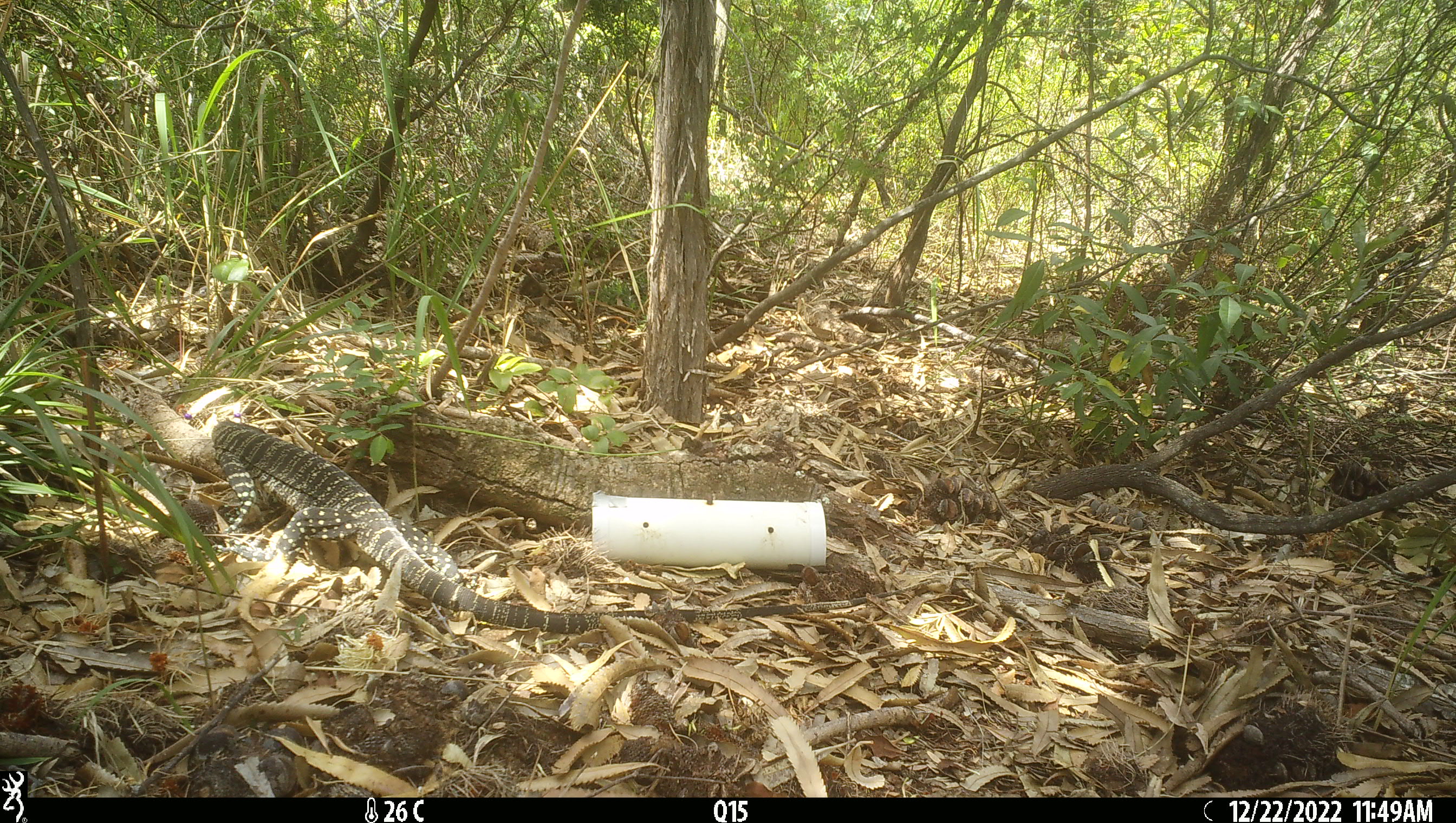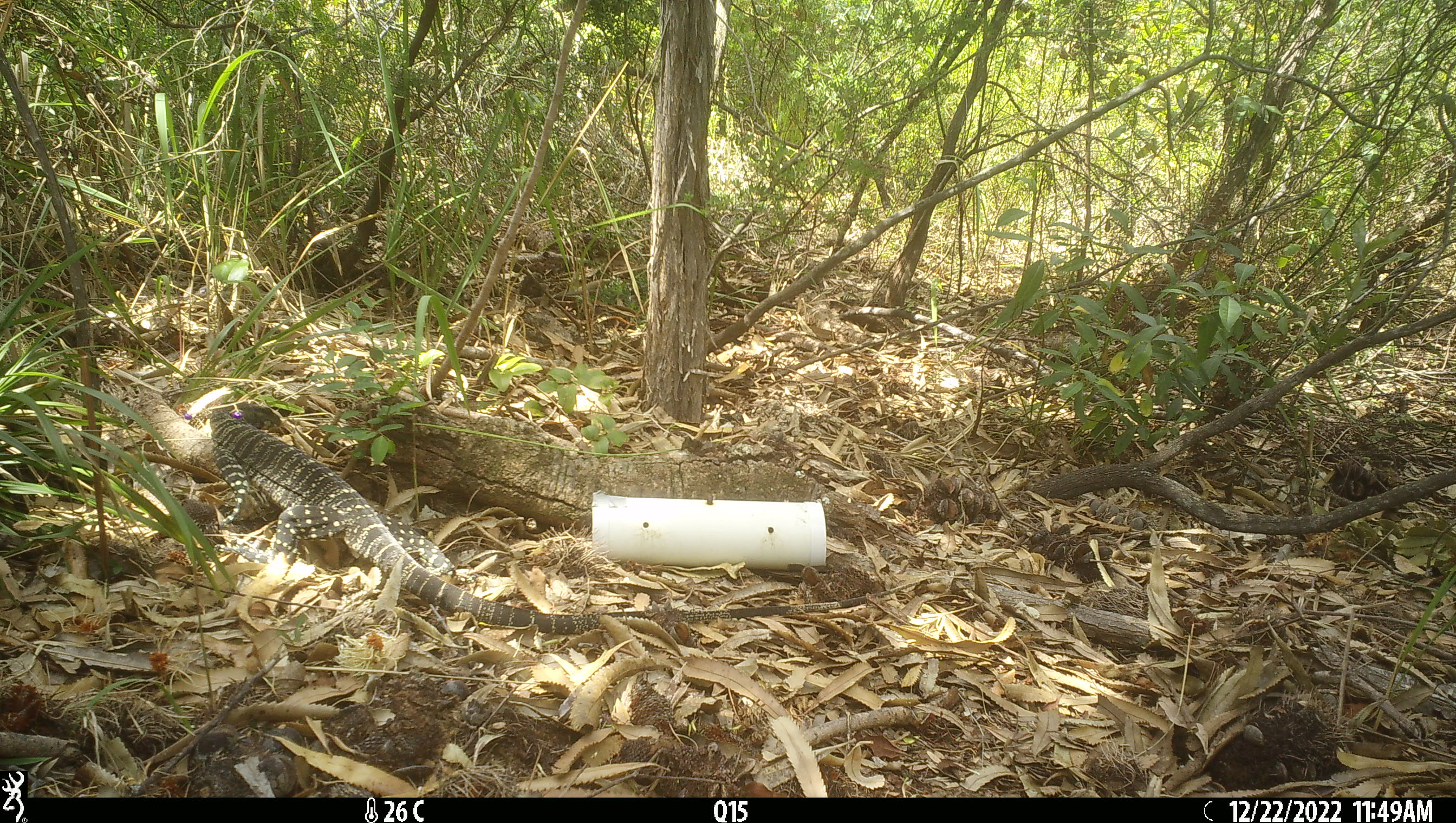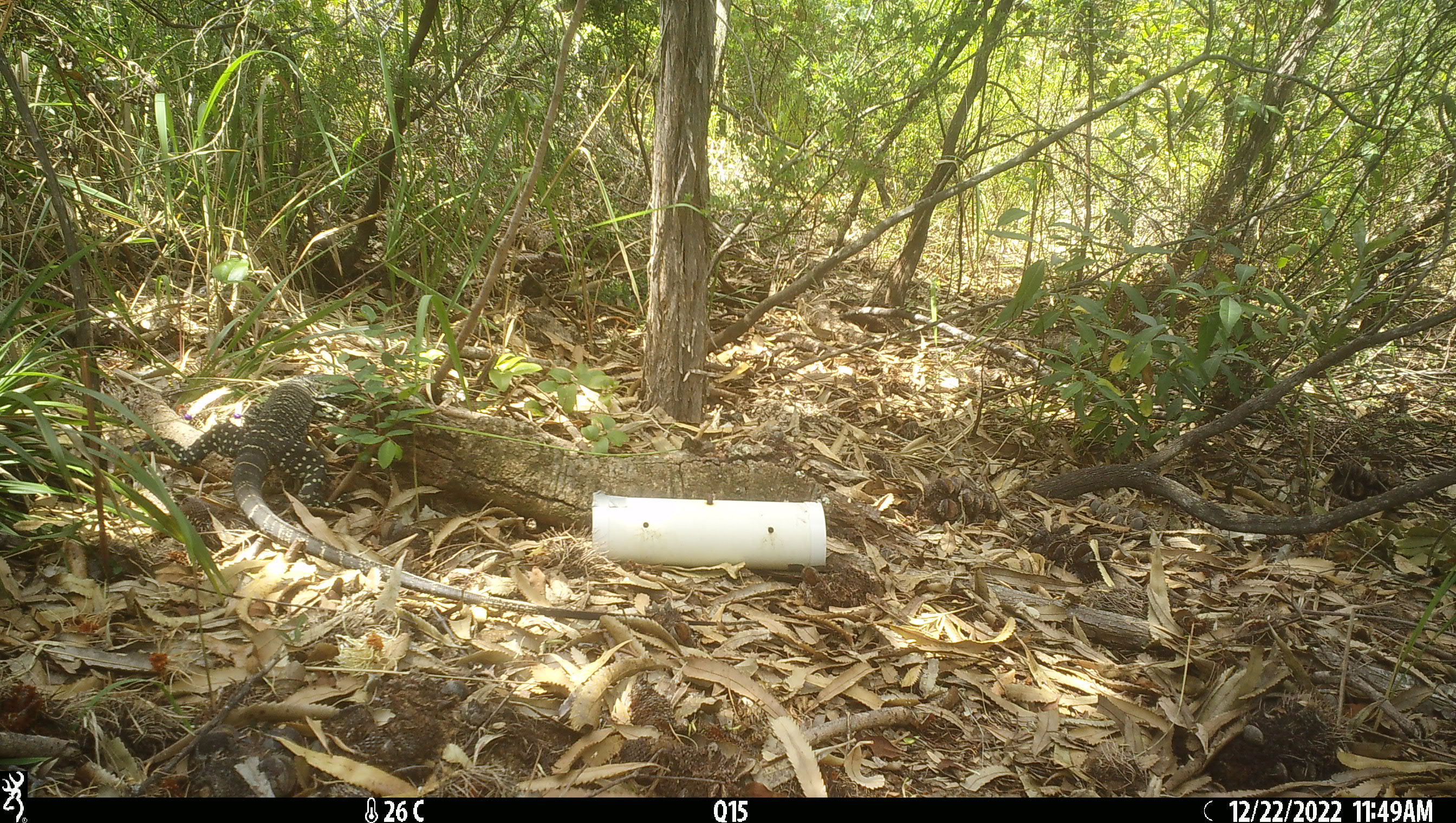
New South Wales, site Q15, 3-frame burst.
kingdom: Animalia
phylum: Chordata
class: Reptilia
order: Squamata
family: Varanidae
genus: Varanus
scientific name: Varanus varius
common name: lace monitor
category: goanna